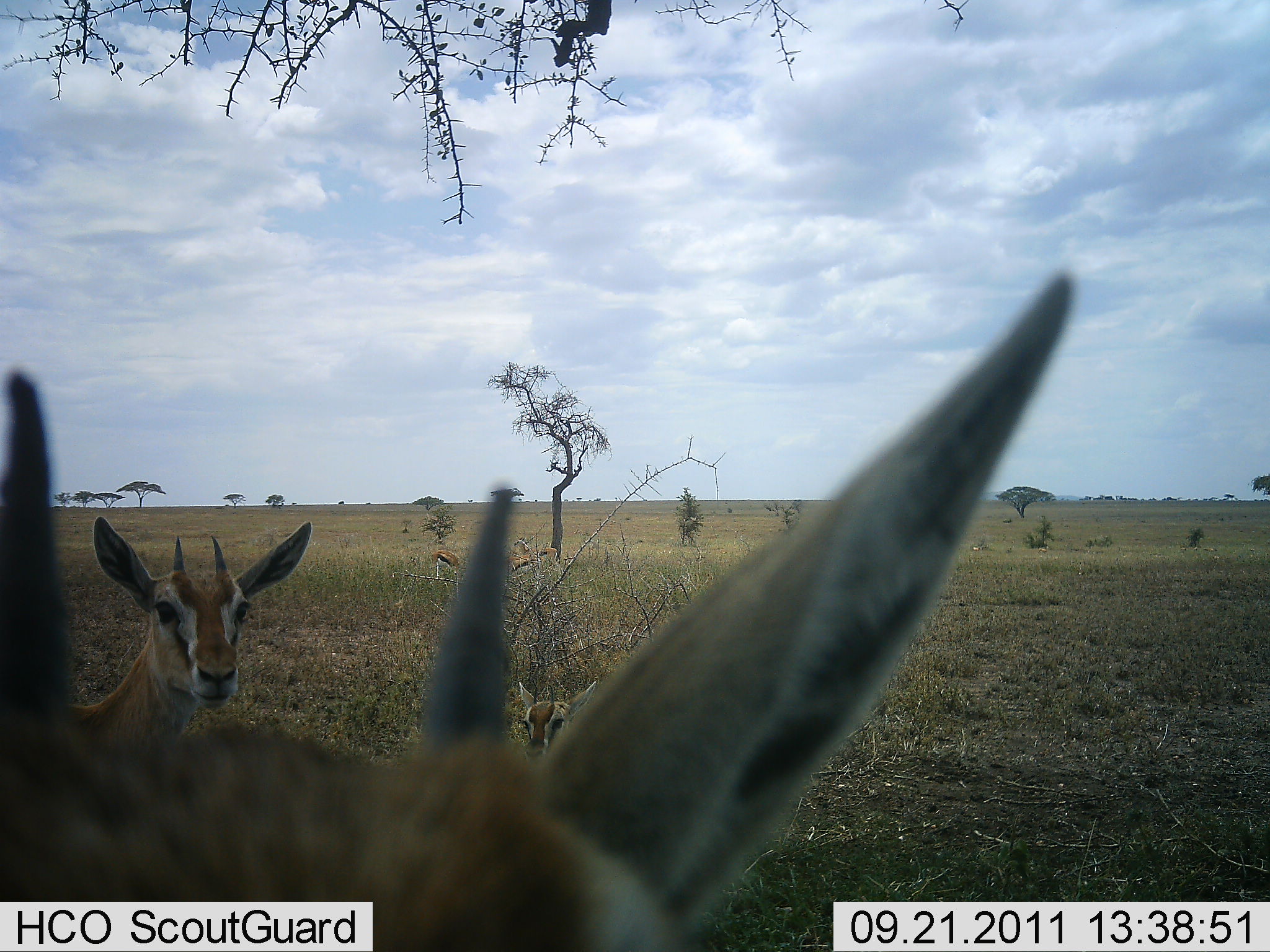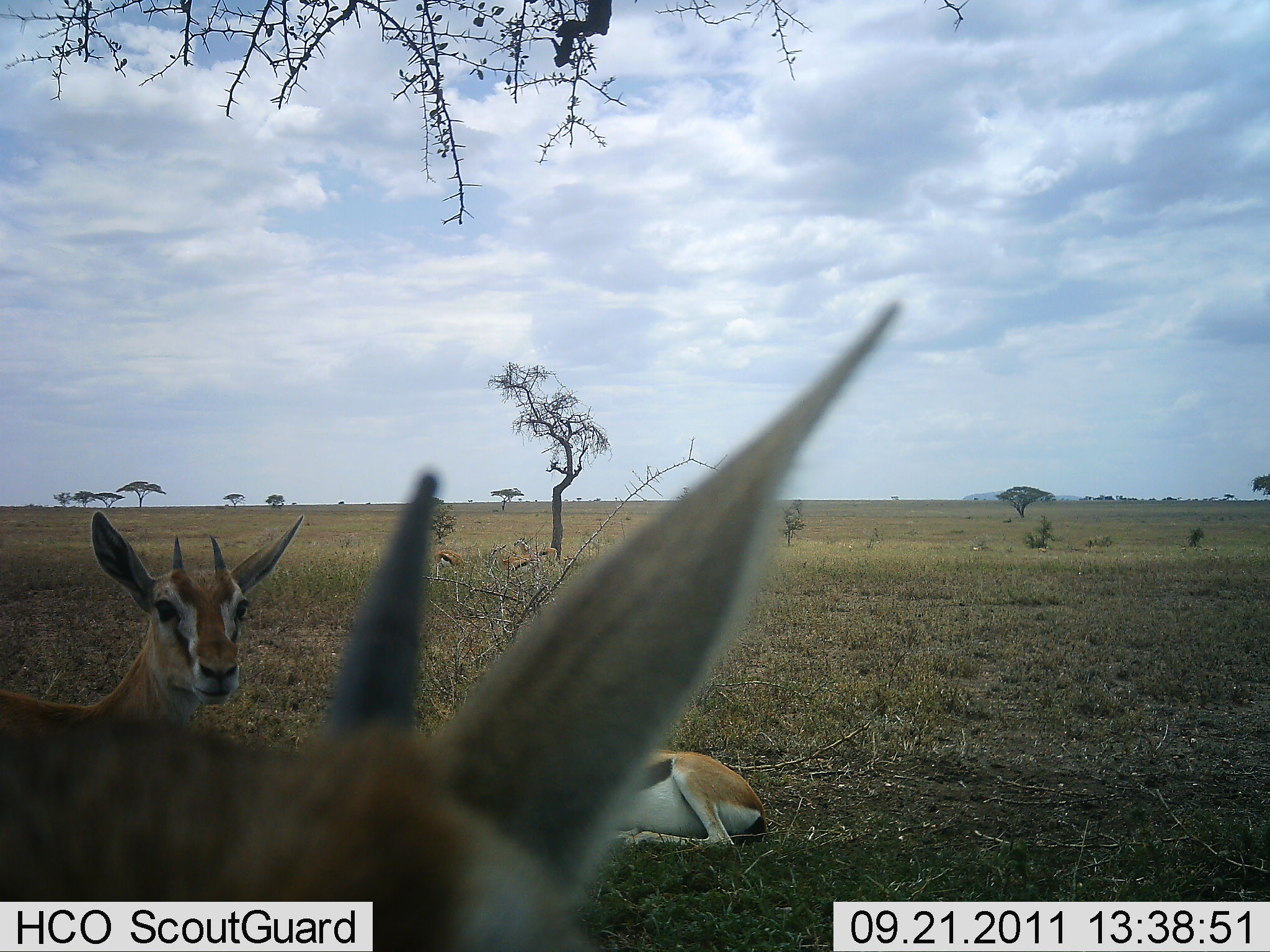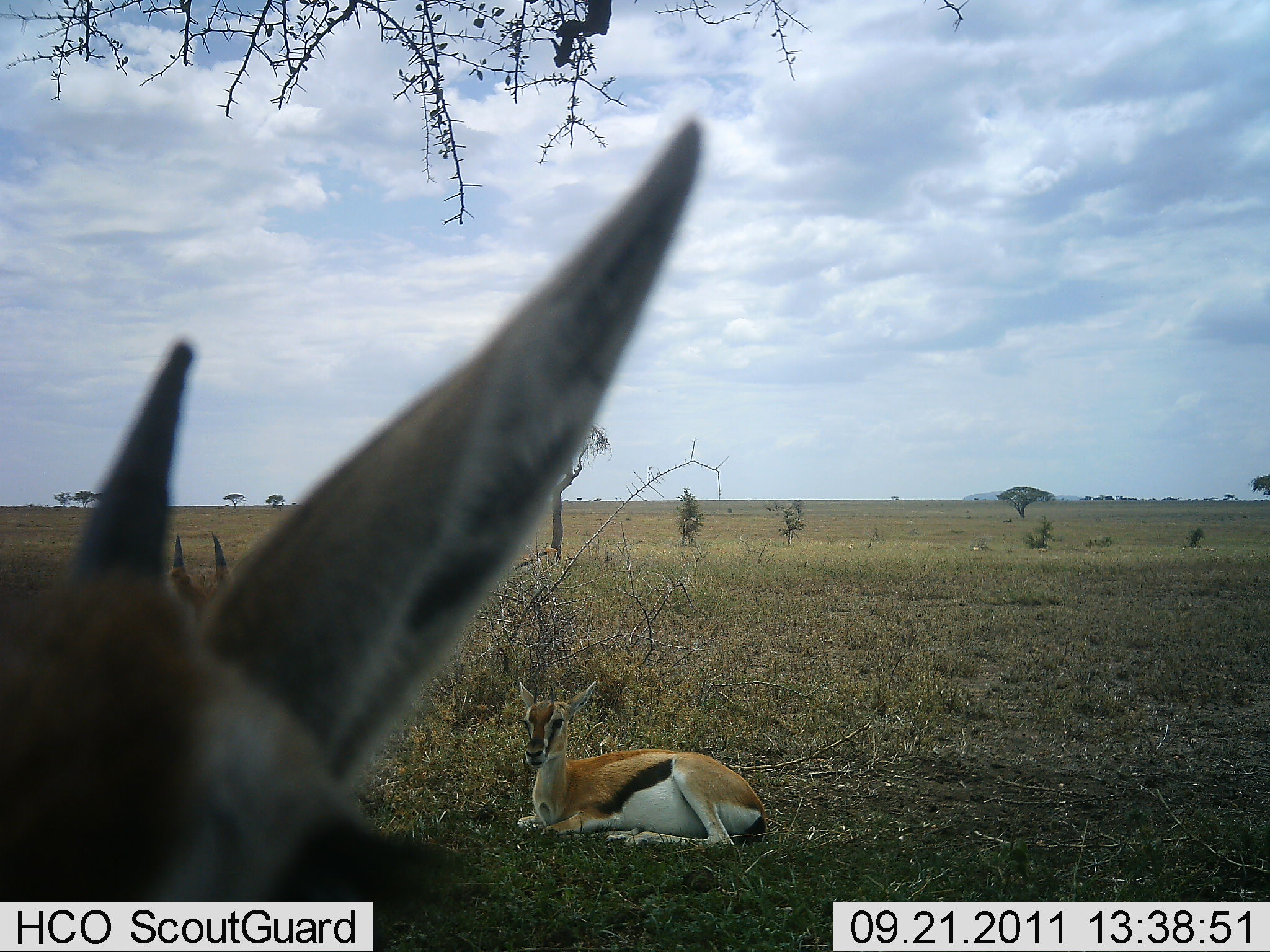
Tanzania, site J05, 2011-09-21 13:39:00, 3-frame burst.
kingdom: Animalia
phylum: Chordata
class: Mammalia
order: Artiodactyla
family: Bovidae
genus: Eudorcas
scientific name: Eudorcas thomsonii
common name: thomson's gazelle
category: gazellethomsons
Gazellethomsons (thomson's gazelle) (Eudorcas thomsonii), count 3. Behavior (volunteer vote fractions): standing 40%, resting 100%, moving 10%, interacting 10%. Young present (vote fraction): 10%. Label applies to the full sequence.